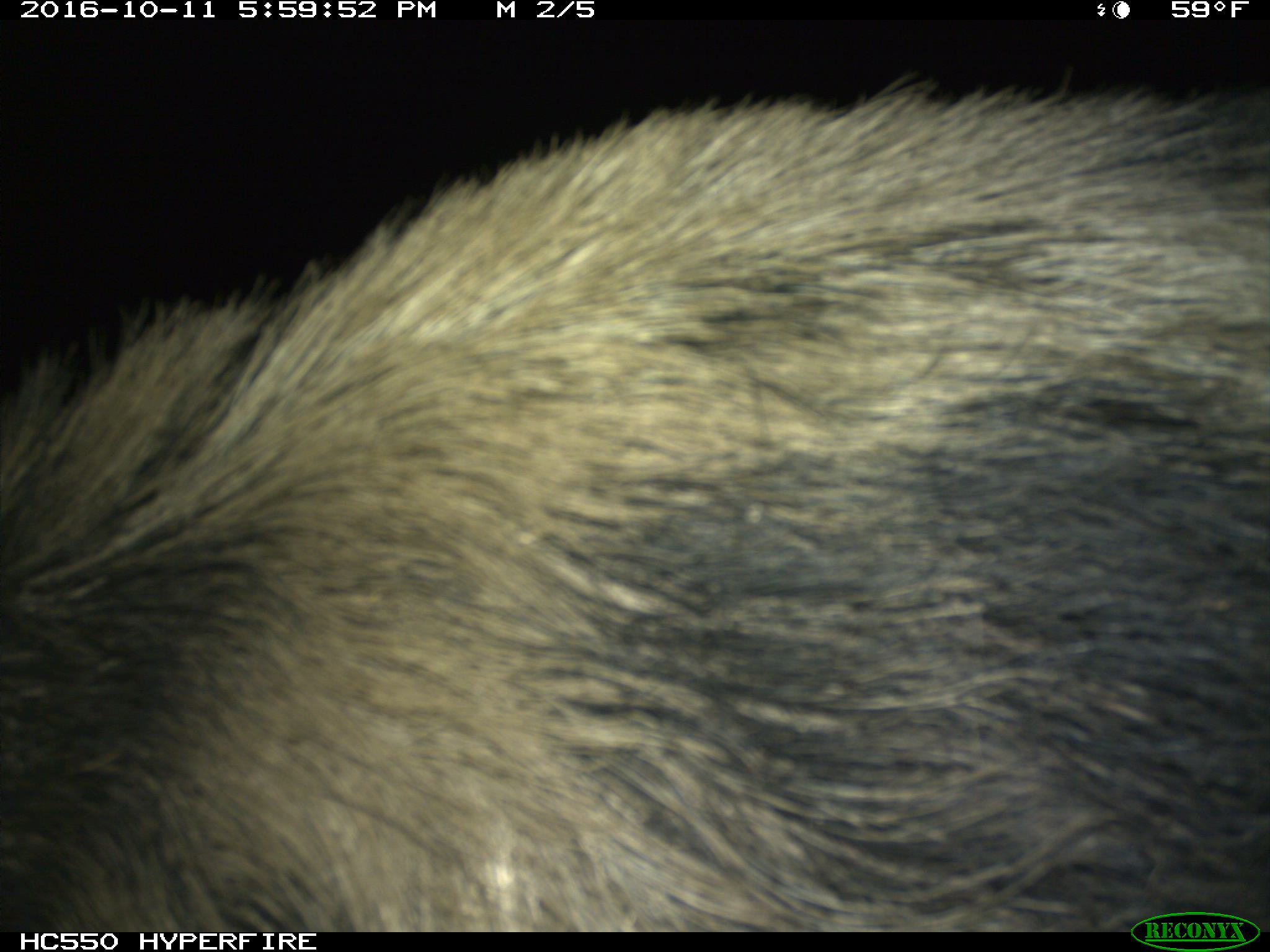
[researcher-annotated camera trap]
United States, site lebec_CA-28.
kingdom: Animalia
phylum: Chordata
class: Mammalia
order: Artiodactyla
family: Suidae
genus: Sus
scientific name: Sus scrofa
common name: wild boar